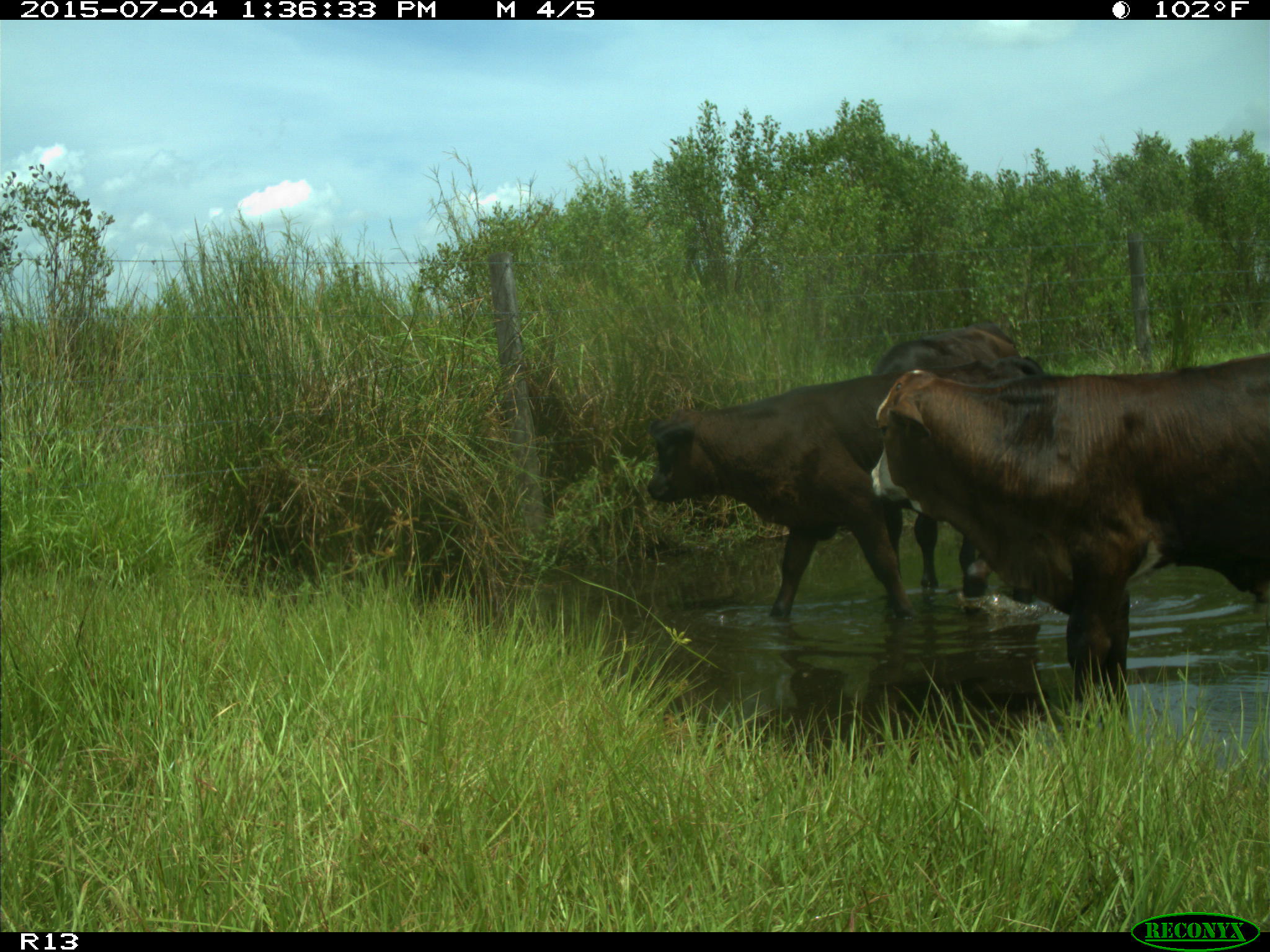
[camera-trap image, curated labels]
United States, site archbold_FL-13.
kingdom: Animalia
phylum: Chordata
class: Mammalia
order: Artiodactyla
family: Bovidae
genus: Bos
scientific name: Bos taurus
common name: domestic cow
Bos taurus (domestic cow).